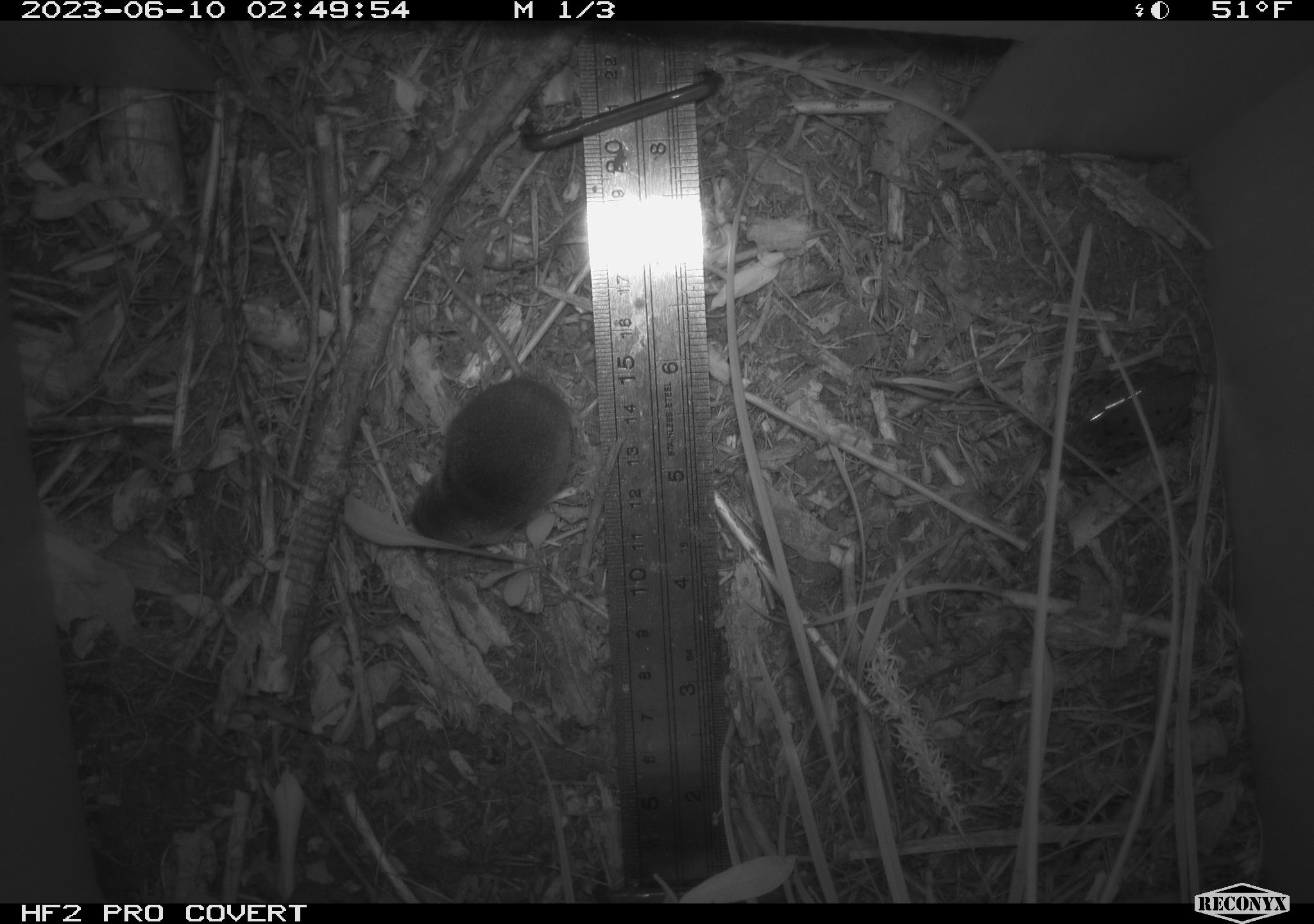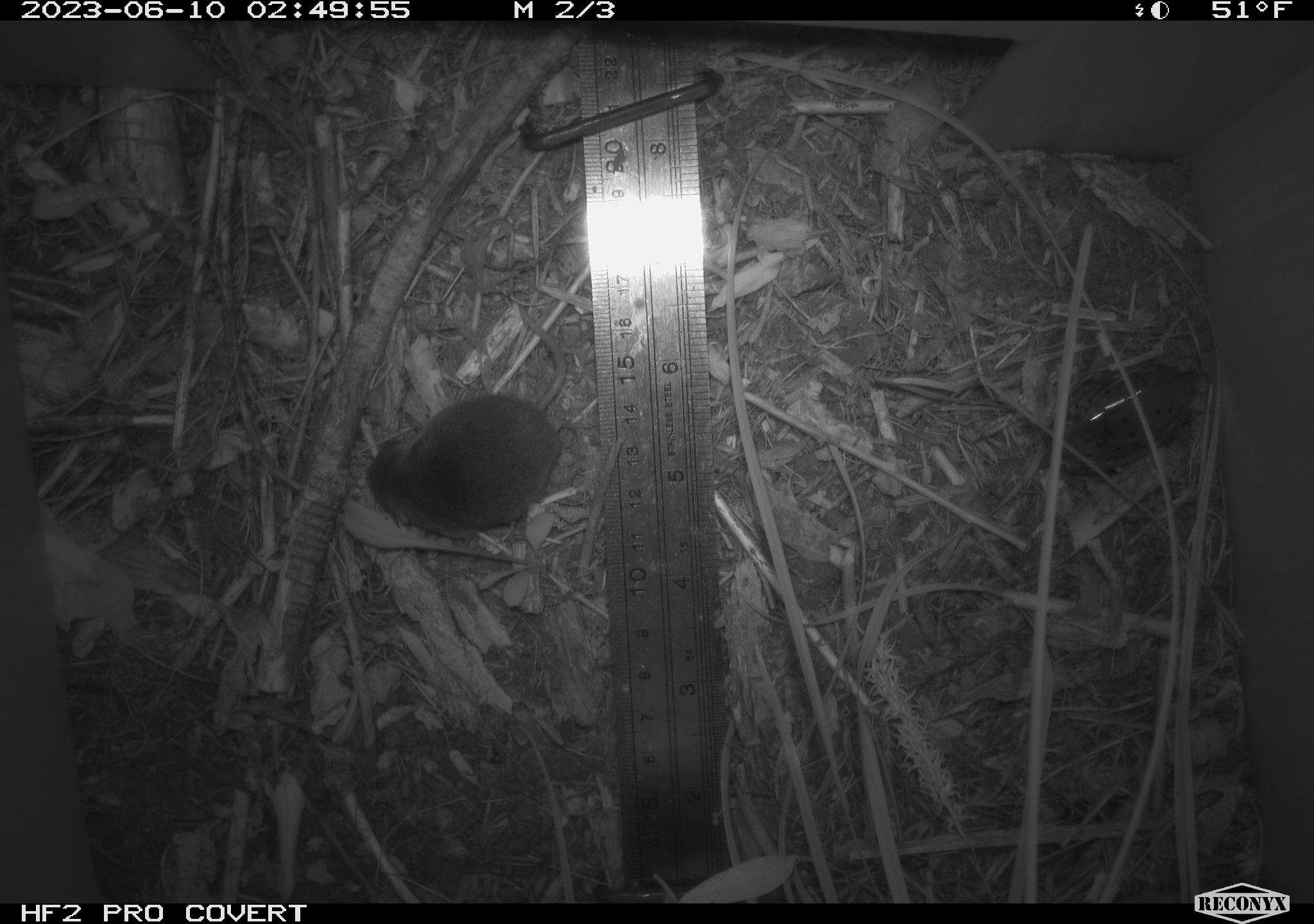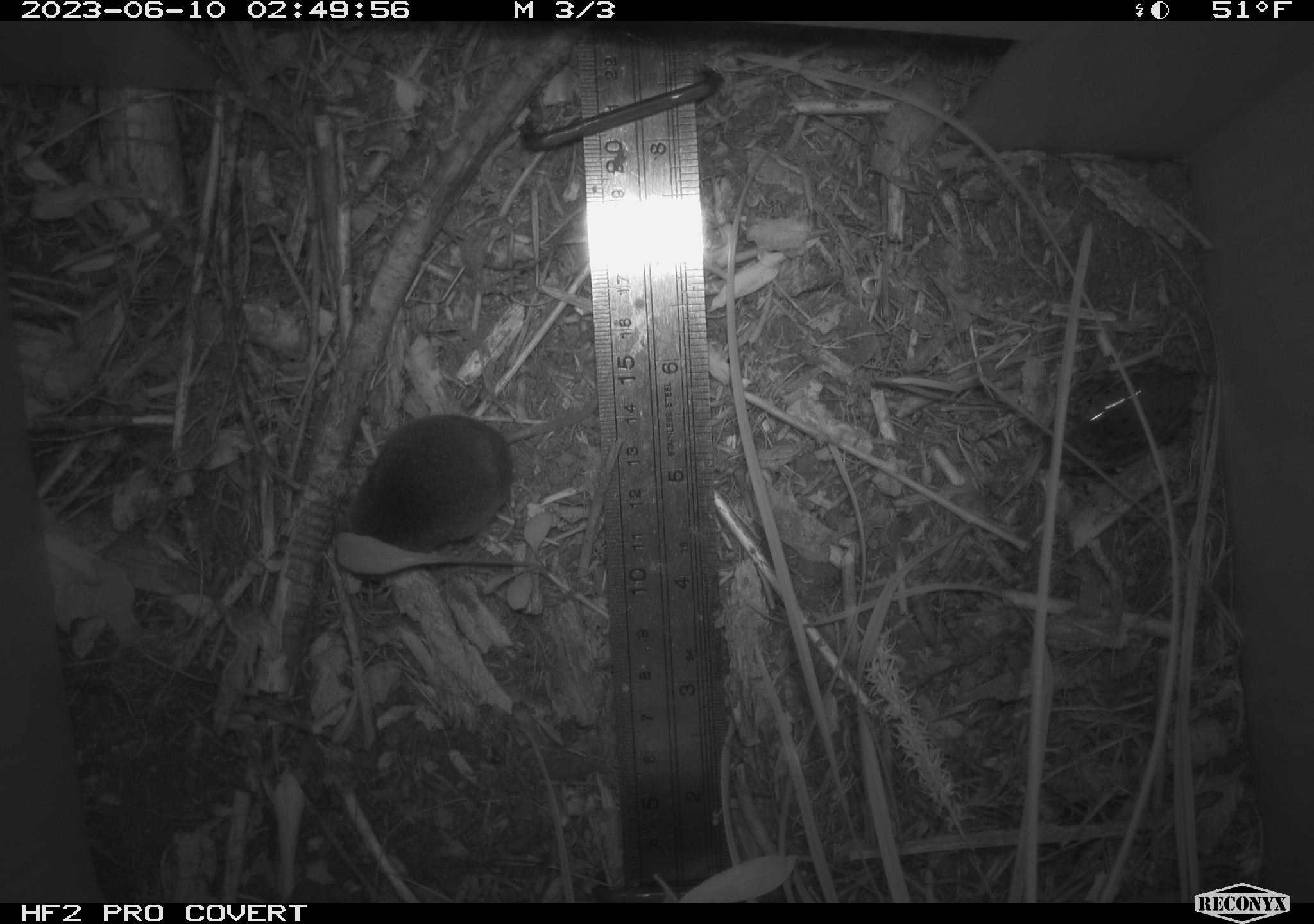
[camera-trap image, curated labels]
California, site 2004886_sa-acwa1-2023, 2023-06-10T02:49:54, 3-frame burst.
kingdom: Animalia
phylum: Chordata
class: Mammalia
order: Eulipotyphla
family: Soricidae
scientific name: Soricidae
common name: shrews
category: soricidae family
Soricidae family (shrews) (Soricidae).